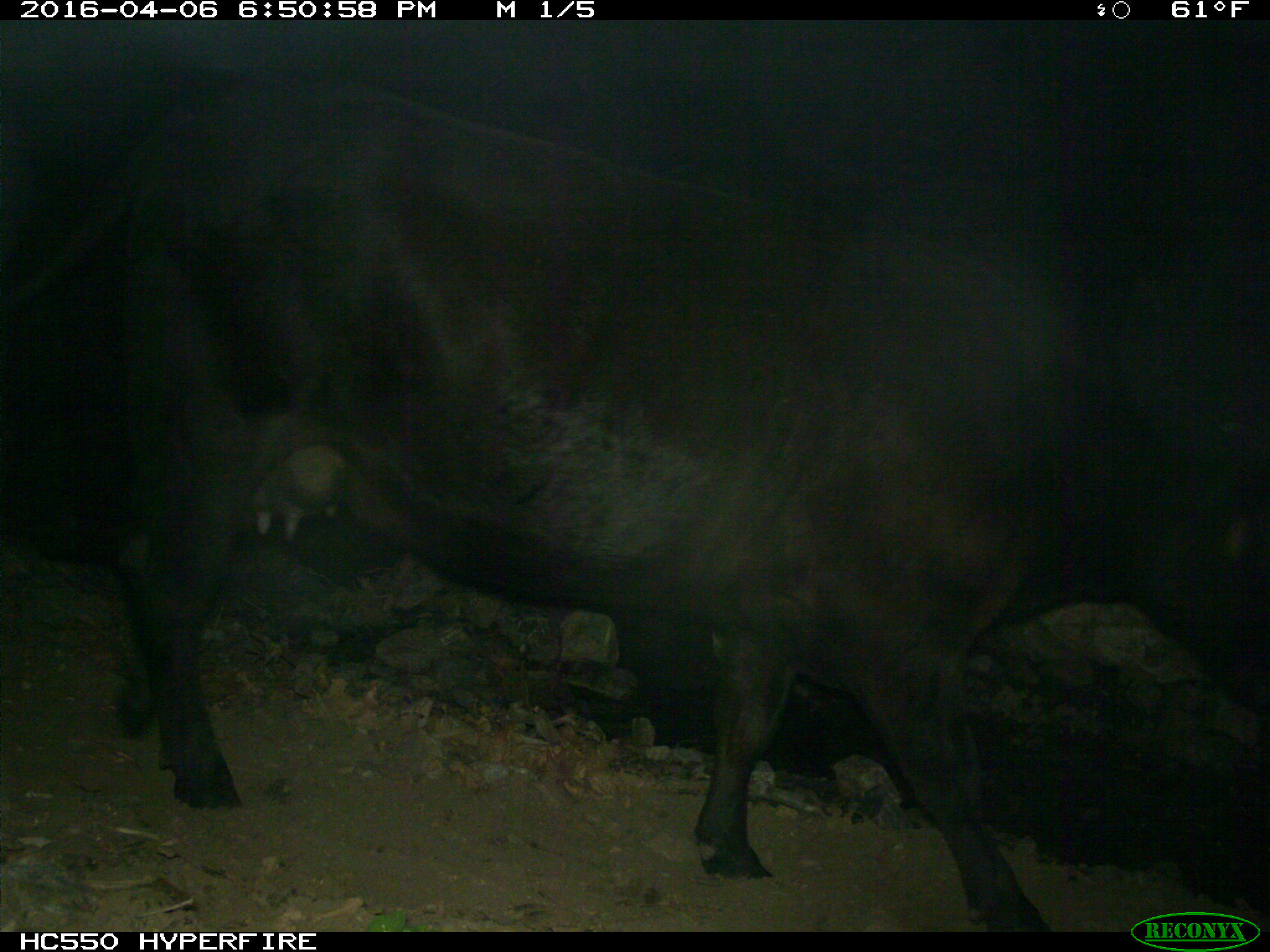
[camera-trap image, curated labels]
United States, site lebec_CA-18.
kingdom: Animalia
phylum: Chordata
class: Mammalia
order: Artiodactyla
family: Bovidae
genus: Bos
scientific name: Bos taurus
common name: domestic cow